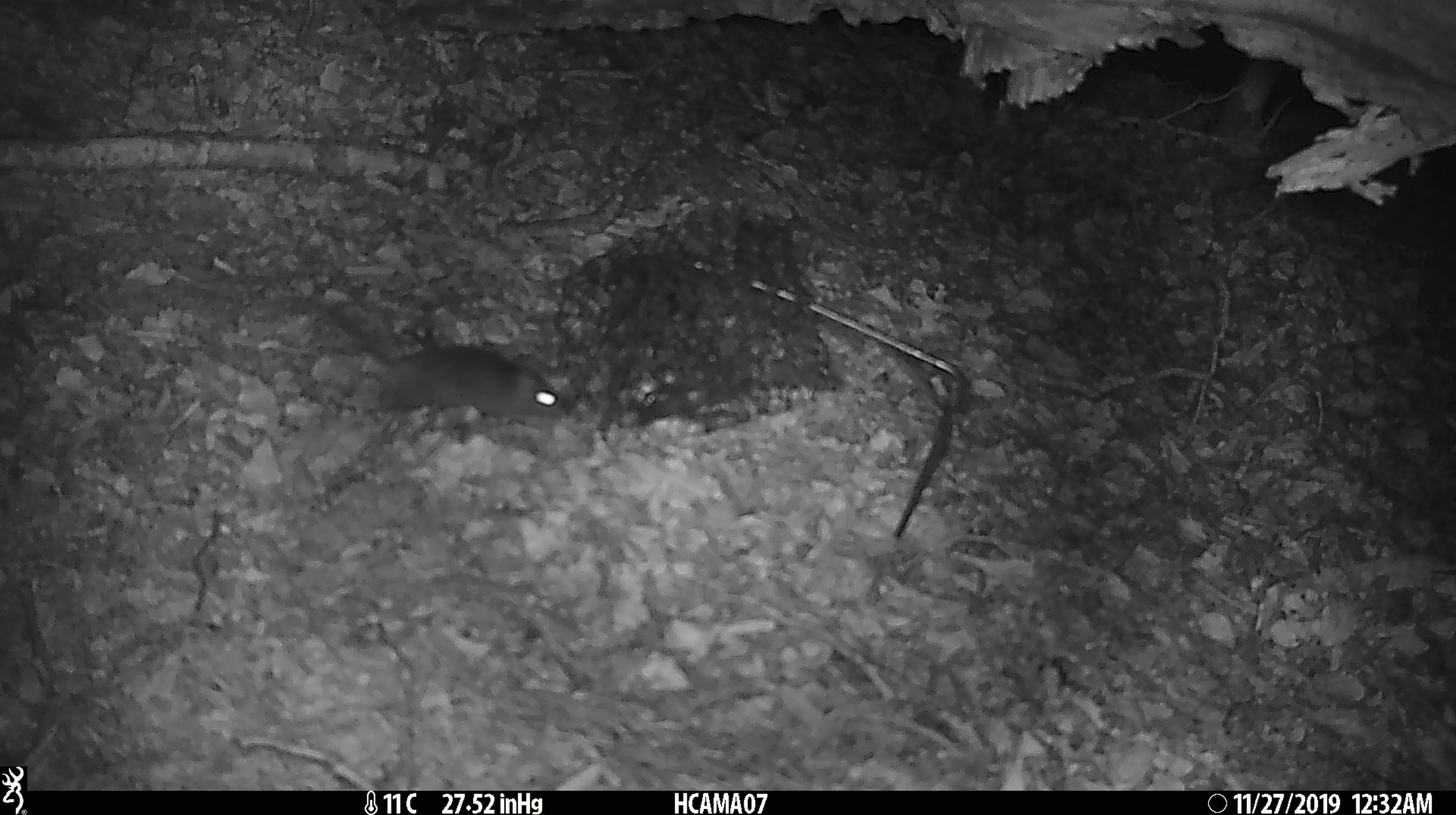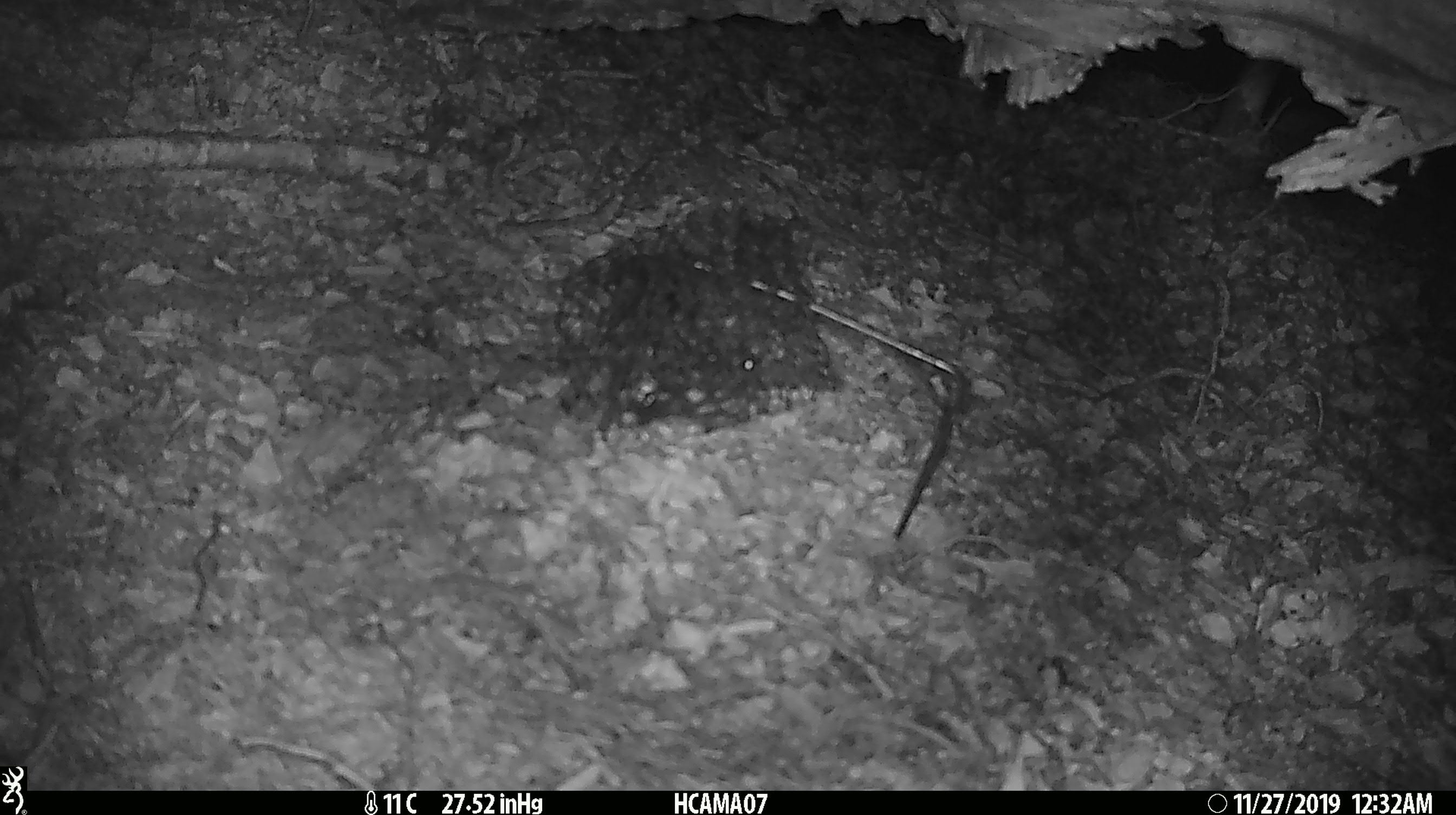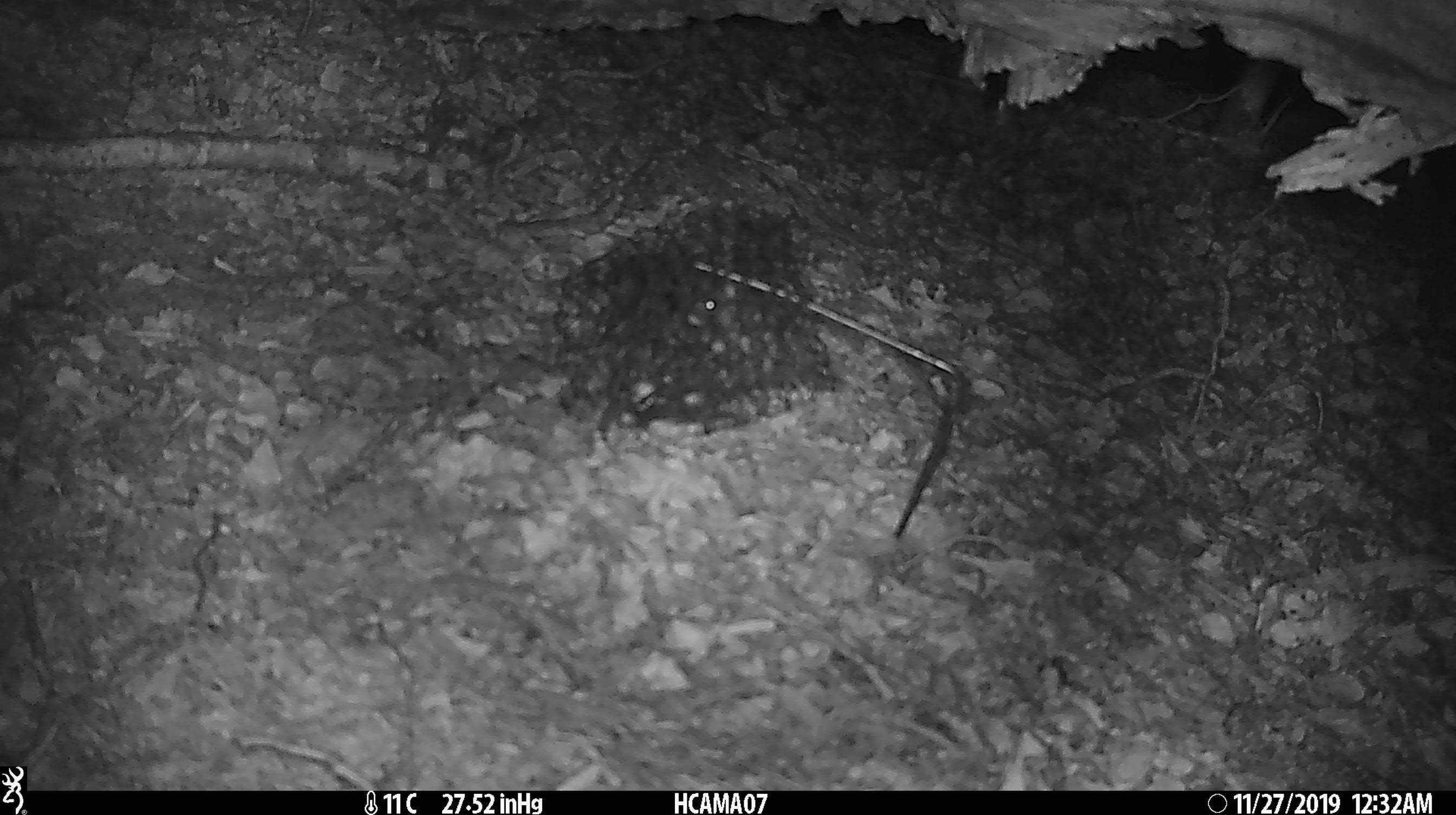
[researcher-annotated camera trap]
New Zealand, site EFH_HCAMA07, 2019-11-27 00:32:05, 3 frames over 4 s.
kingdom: Animalia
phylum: Chordata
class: Mammalia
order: Rodentia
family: Muridae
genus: Mus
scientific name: Mus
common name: mouse